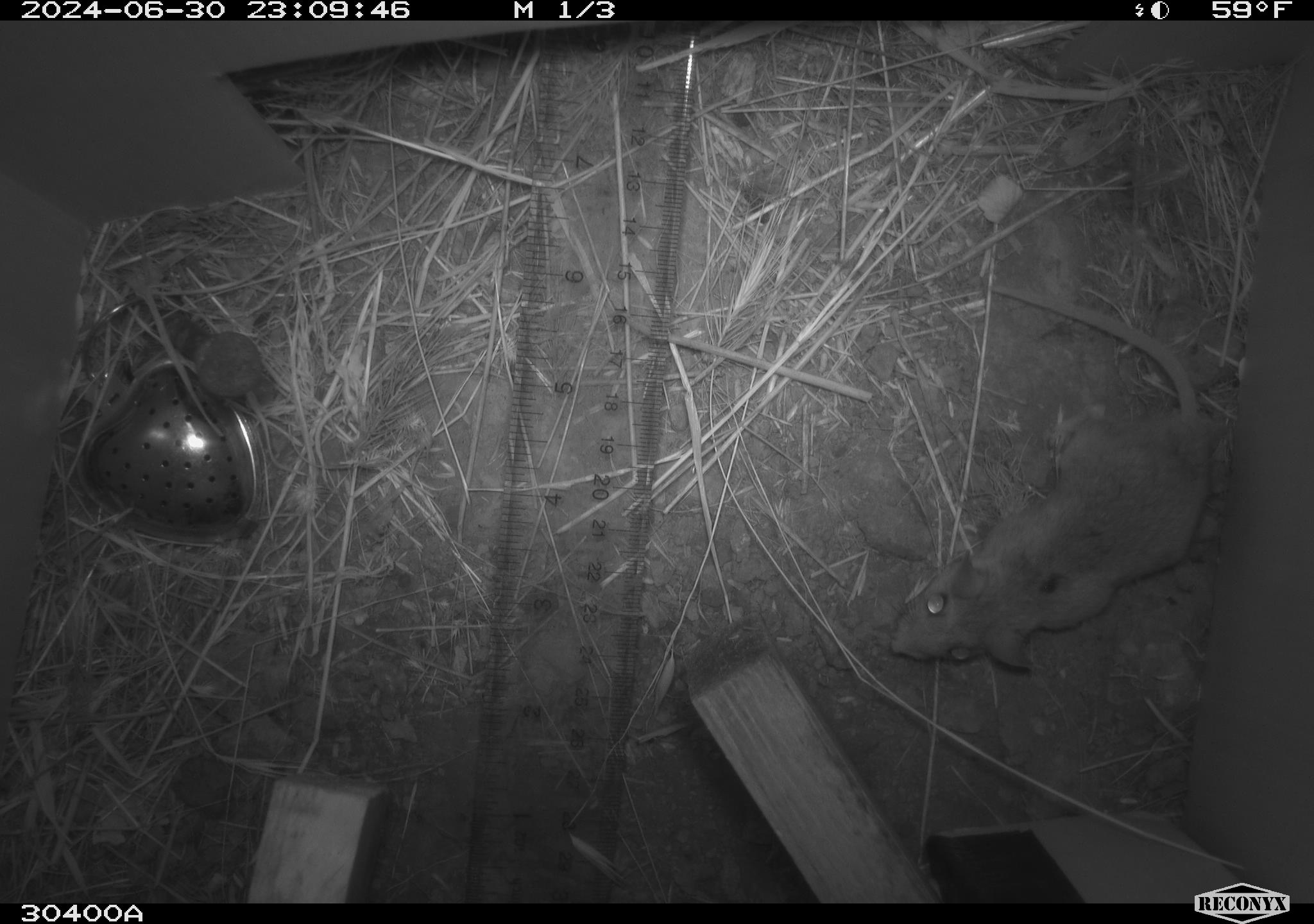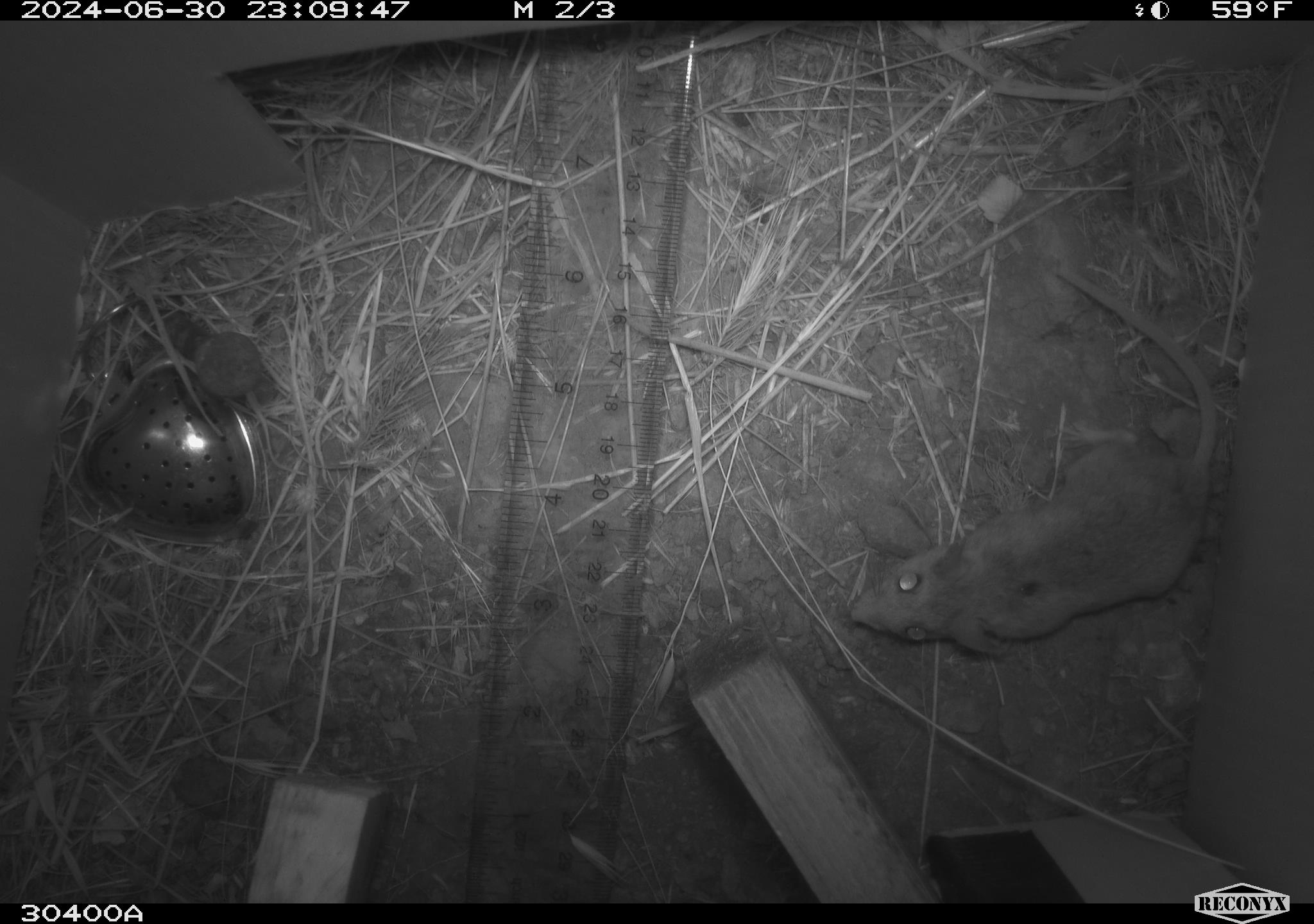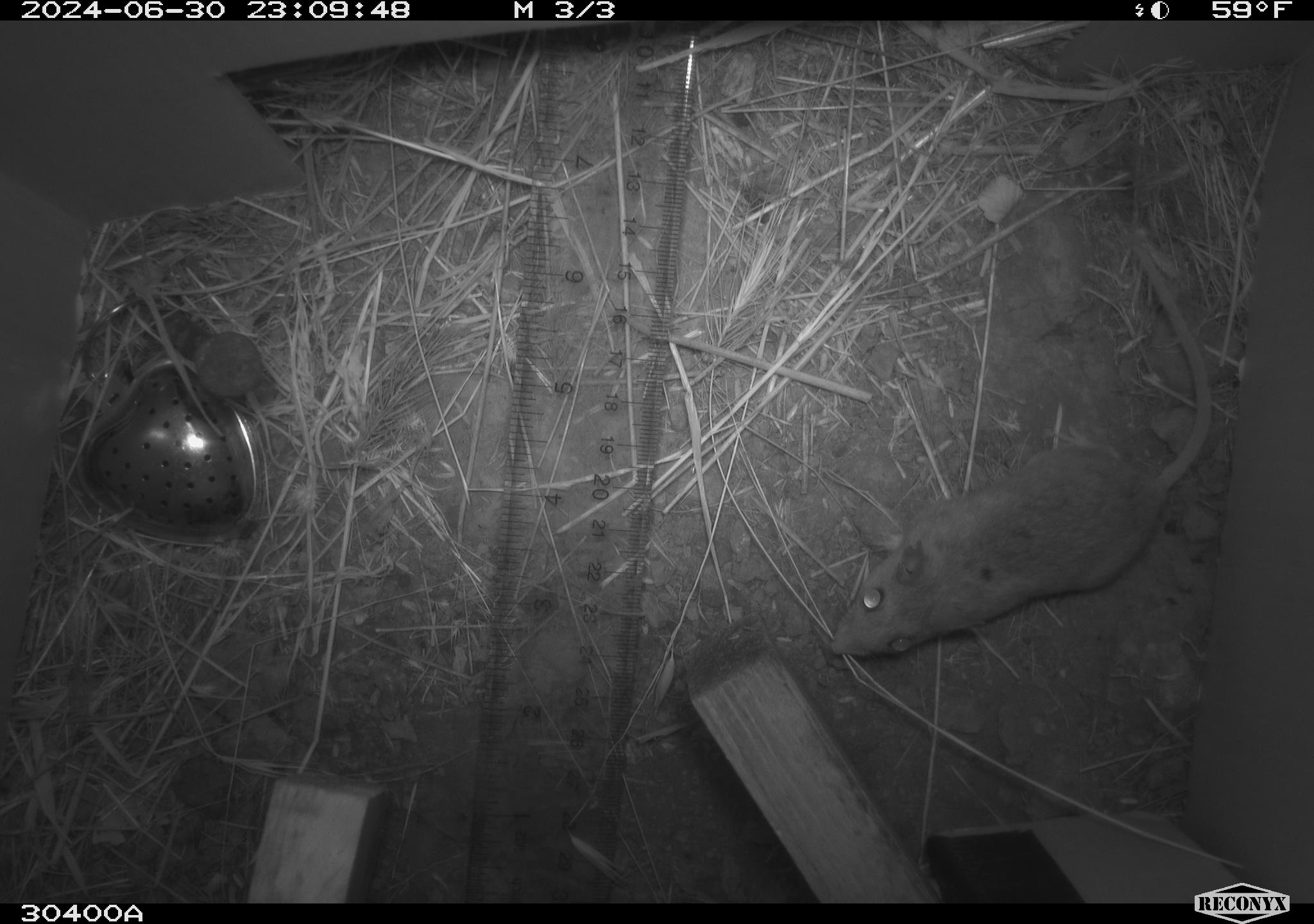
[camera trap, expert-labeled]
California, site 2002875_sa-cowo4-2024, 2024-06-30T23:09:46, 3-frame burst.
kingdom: Animalia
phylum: Chordata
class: Mammalia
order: Rodentia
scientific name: Rodentia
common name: rodent